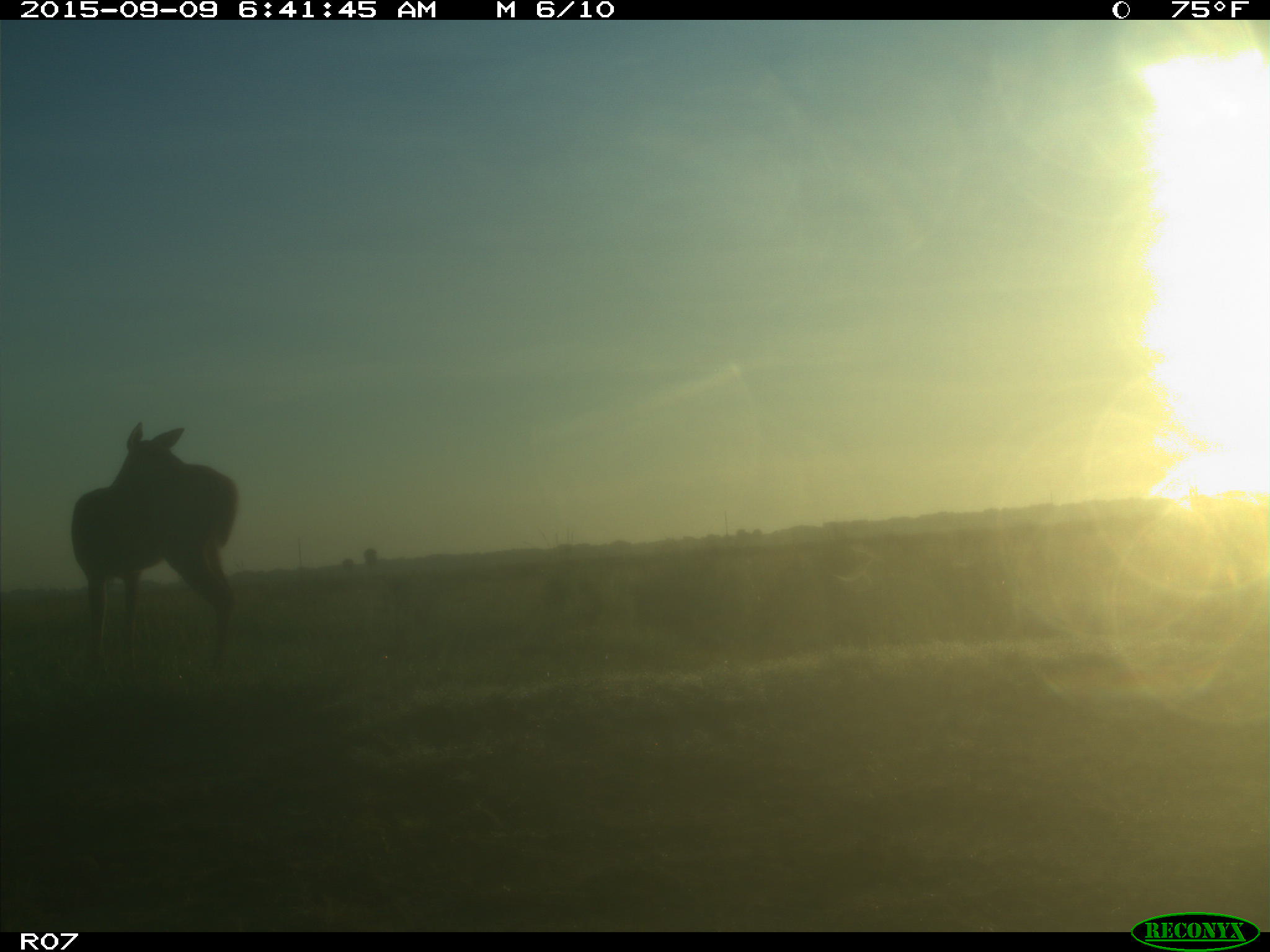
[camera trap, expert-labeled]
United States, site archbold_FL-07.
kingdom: Animalia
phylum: Chordata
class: Mammalia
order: Artiodactyla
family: Cervidae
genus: Odocoileus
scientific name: Odocoileus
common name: deer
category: unidentified deer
Unidentified deer (deer) (Odocoileus).